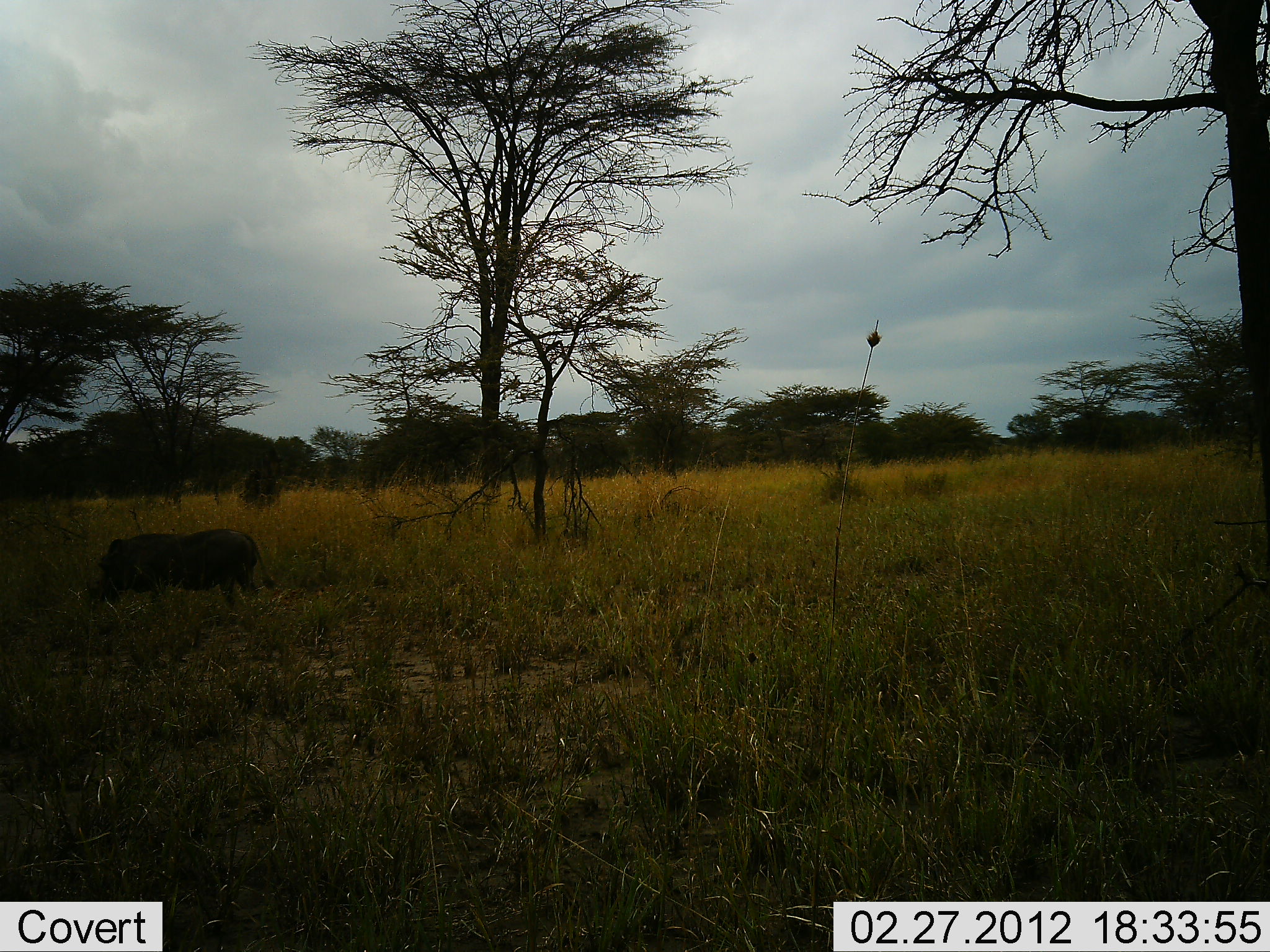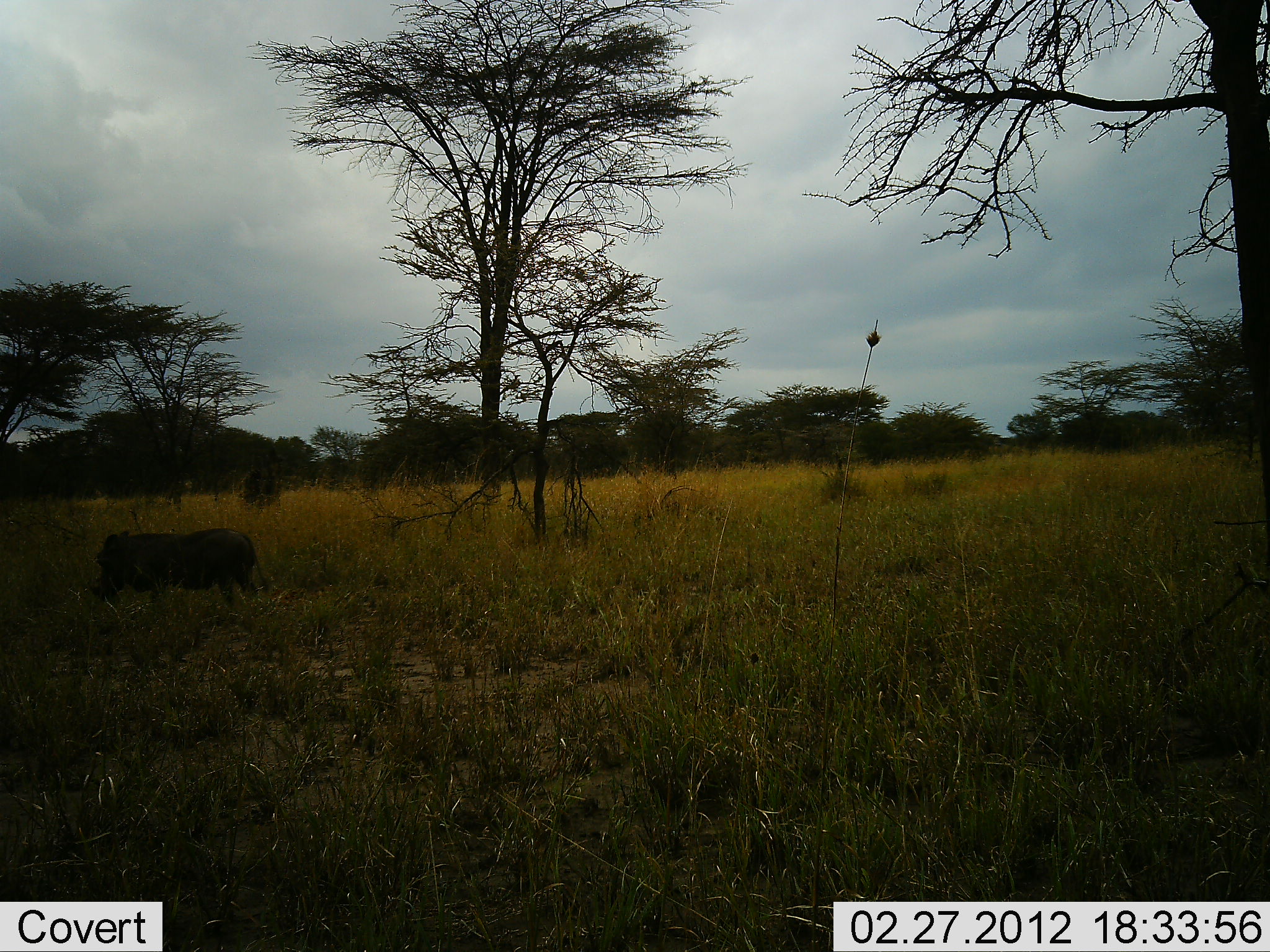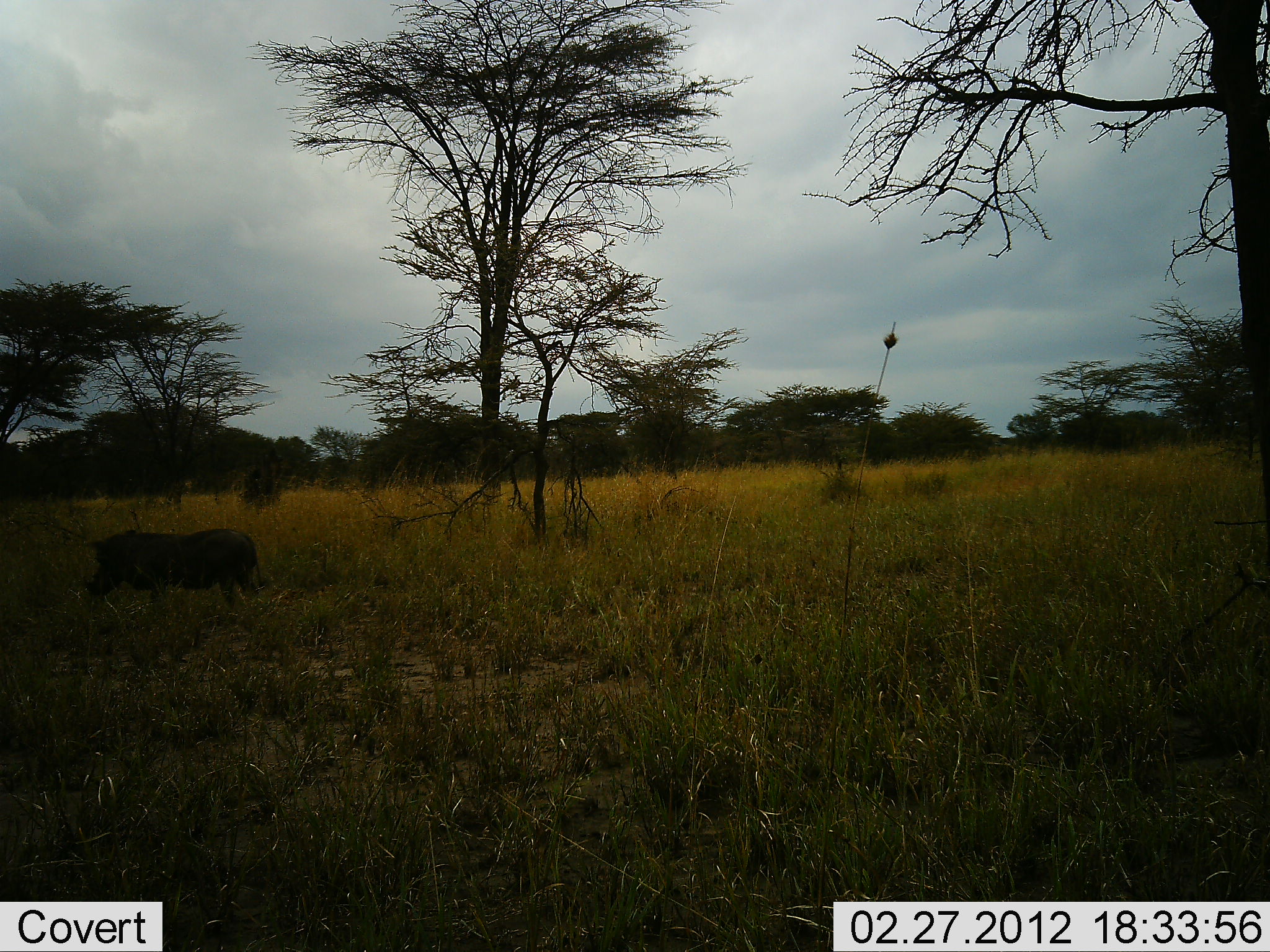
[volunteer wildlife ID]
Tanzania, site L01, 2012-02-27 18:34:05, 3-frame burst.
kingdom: Animalia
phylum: Chordata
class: Mammalia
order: Artiodactyla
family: Suidae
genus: Phacochoerus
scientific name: Phacochoerus africanus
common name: warthog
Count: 1.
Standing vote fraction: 50%.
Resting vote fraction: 0%.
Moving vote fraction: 25%.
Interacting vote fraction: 0%.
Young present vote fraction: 0%.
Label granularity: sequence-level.